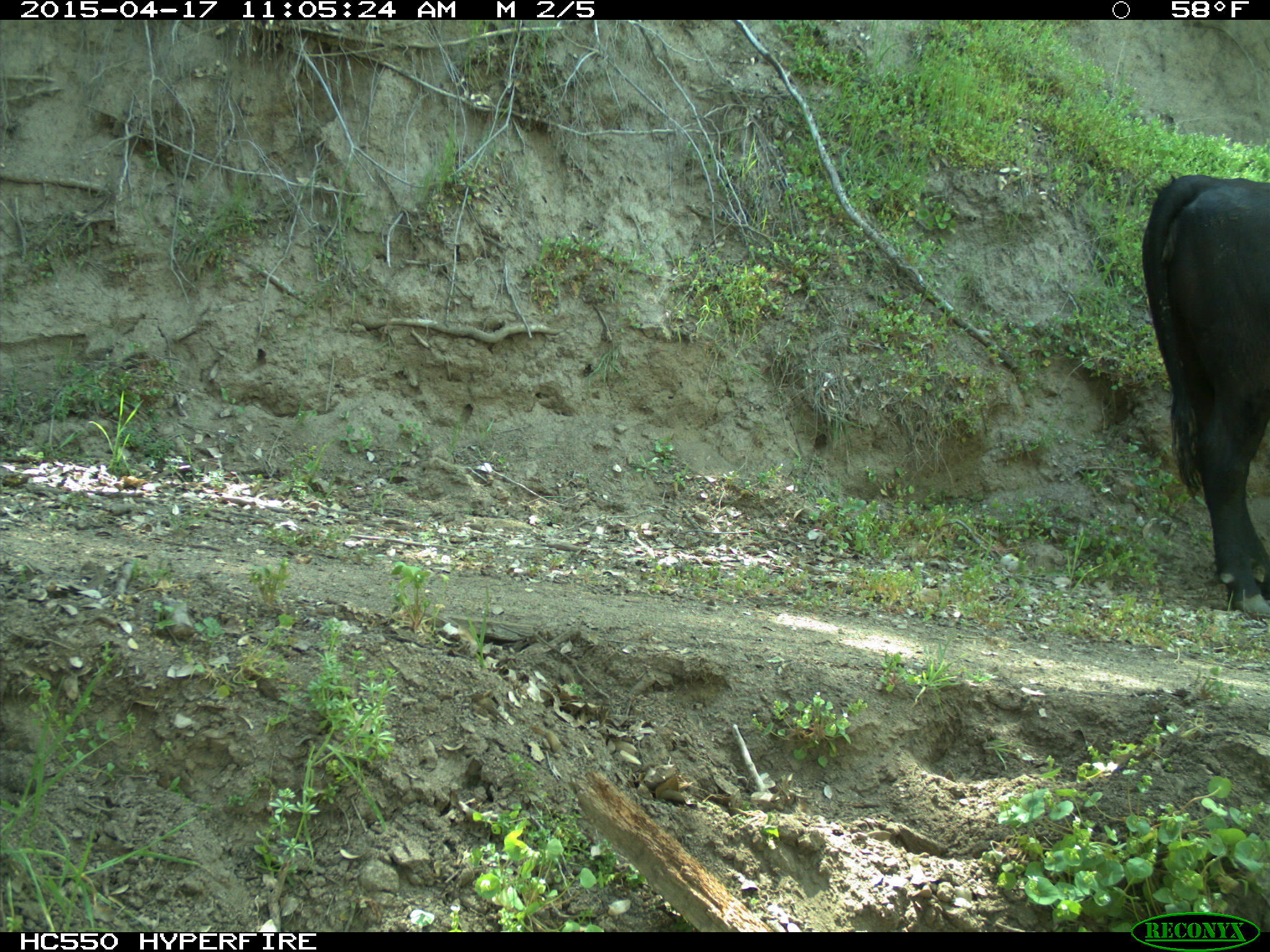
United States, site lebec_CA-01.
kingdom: Animalia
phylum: Chordata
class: Mammalia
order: Artiodactyla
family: Bovidae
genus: Bos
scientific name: Bos taurus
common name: domestic cow